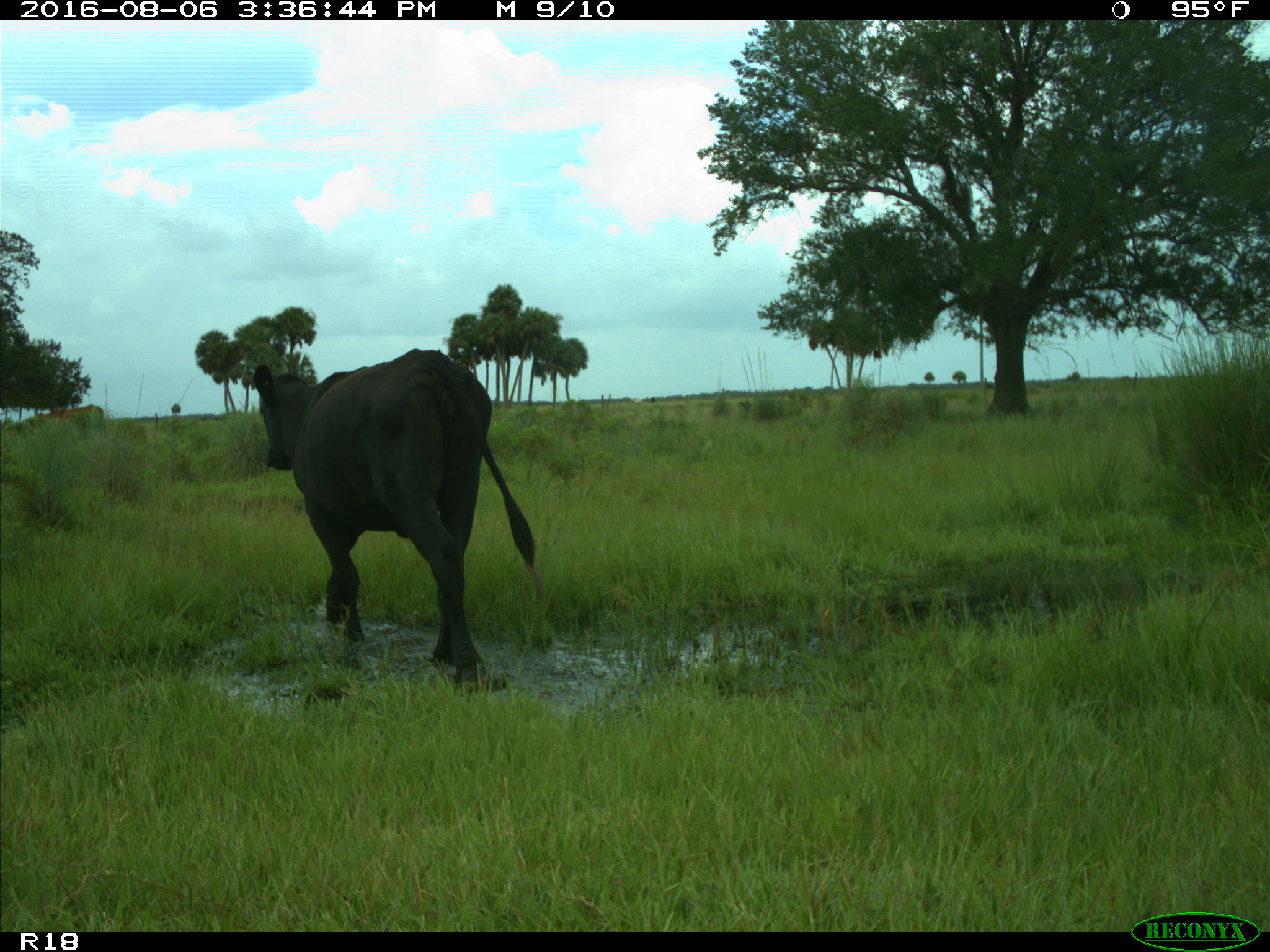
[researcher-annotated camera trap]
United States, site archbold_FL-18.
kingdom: Animalia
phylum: Chordata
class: Mammalia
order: Artiodactyla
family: Bovidae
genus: Bos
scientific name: Bos taurus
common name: domestic cow